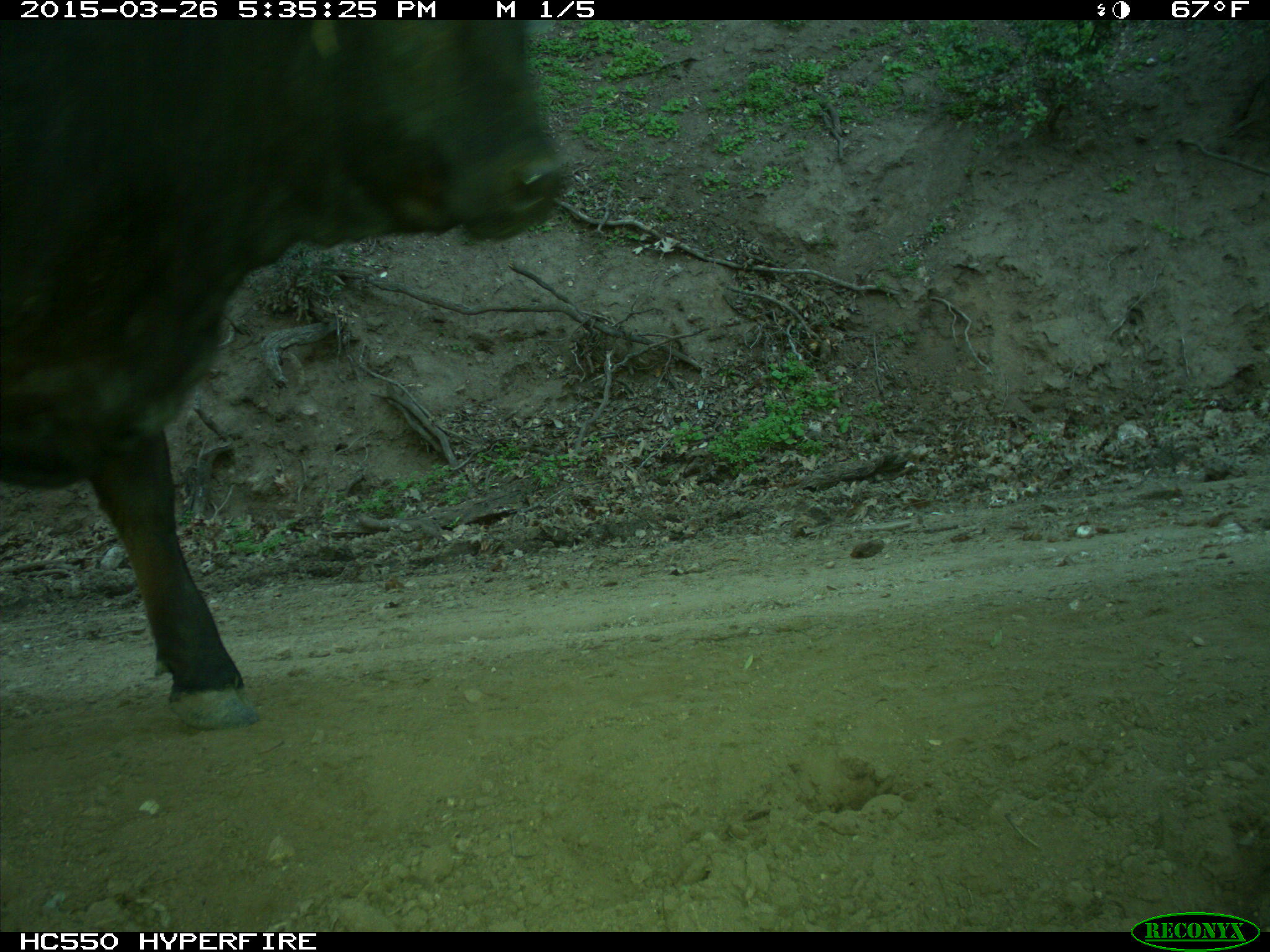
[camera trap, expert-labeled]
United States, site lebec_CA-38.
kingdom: Animalia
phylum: Chordata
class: Mammalia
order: Artiodactyla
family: Bovidae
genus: Bos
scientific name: Bos taurus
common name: domestic cow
Bos taurus (domestic cow).